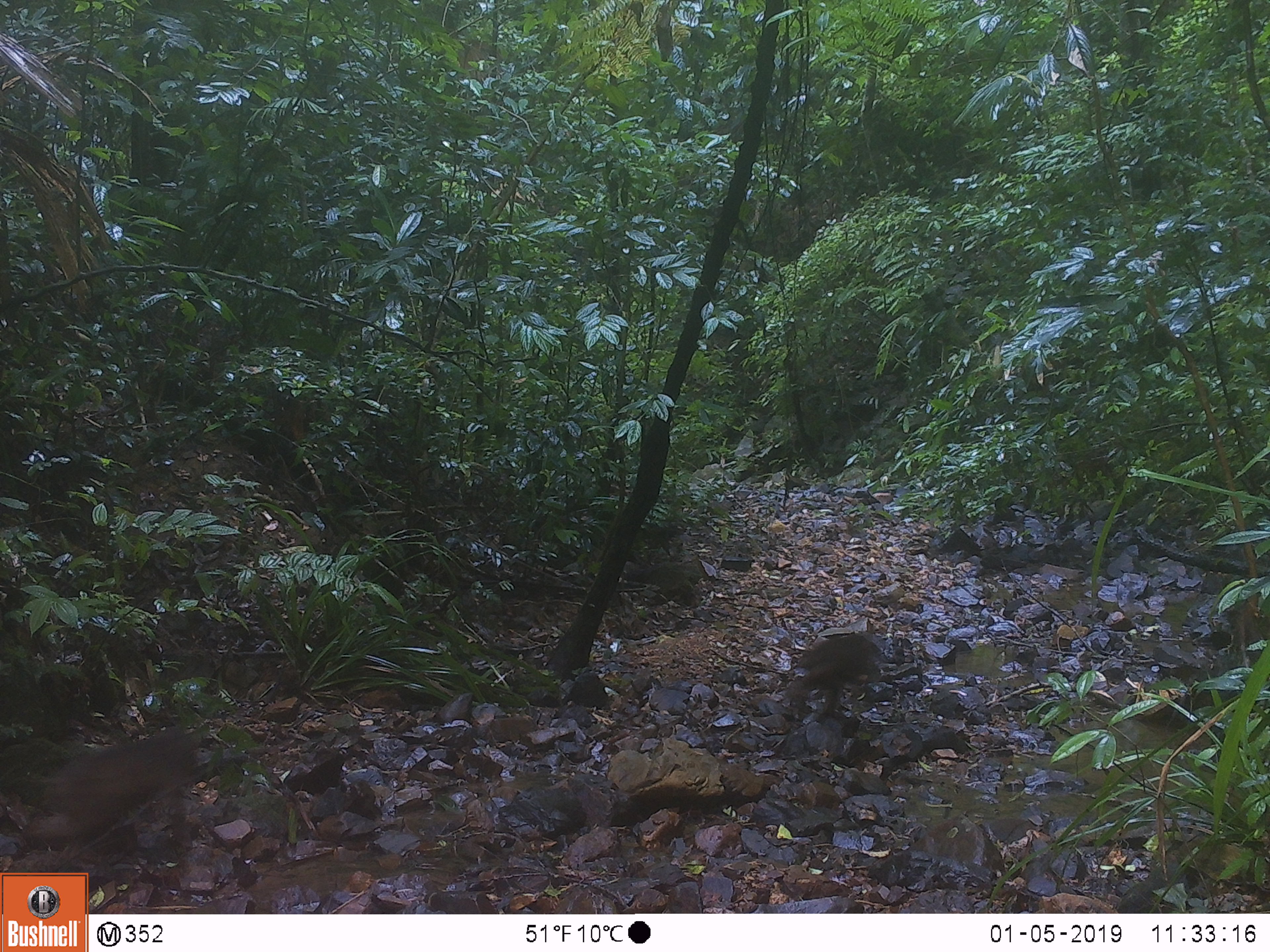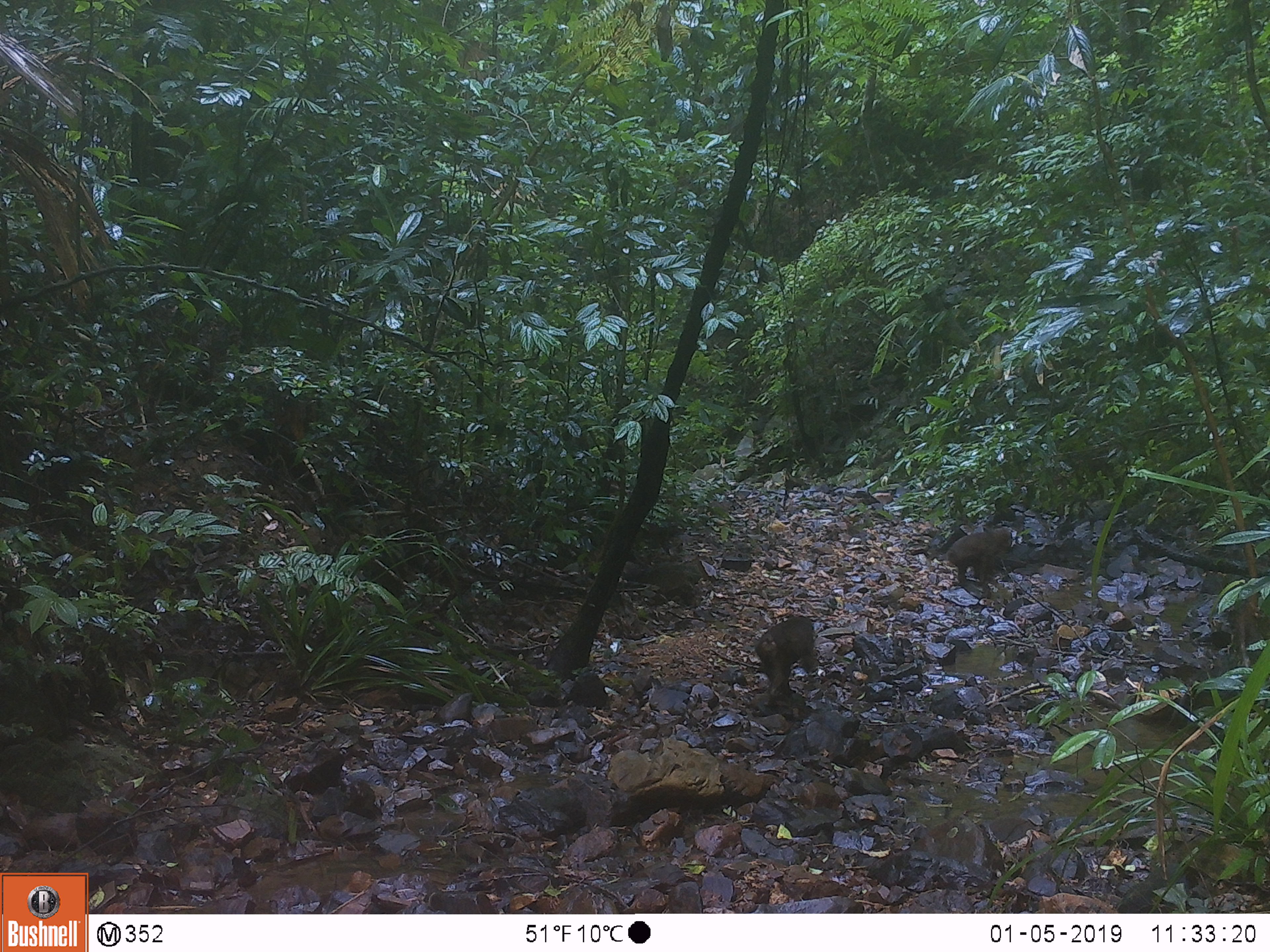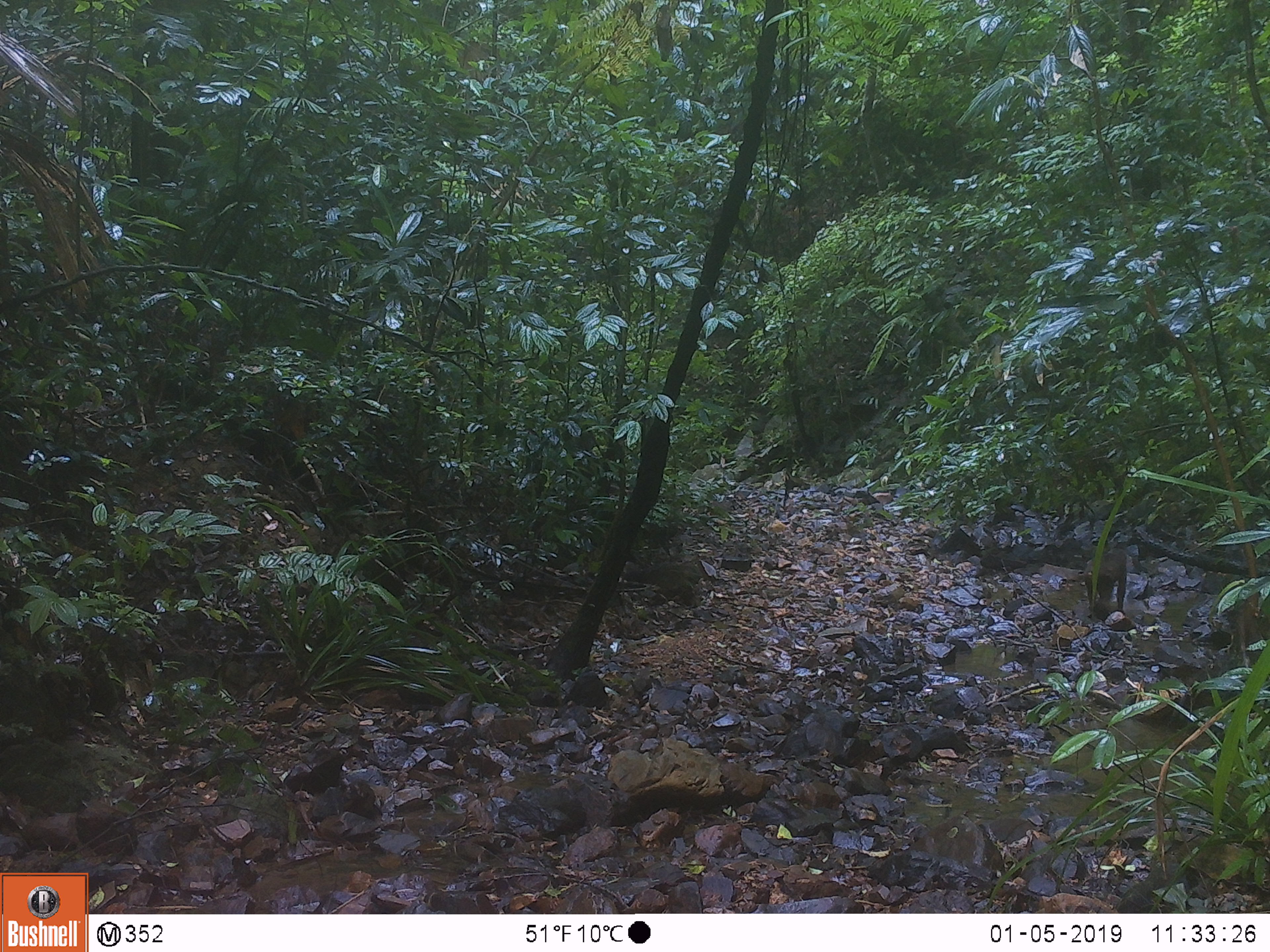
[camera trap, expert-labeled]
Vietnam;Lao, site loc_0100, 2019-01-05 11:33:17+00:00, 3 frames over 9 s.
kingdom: Animalia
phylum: Chordata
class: Mammalia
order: Primates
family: Cercopithecidae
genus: Macaca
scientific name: Macaca arctoides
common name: stump-tailed macaque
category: stump tailed macaque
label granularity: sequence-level